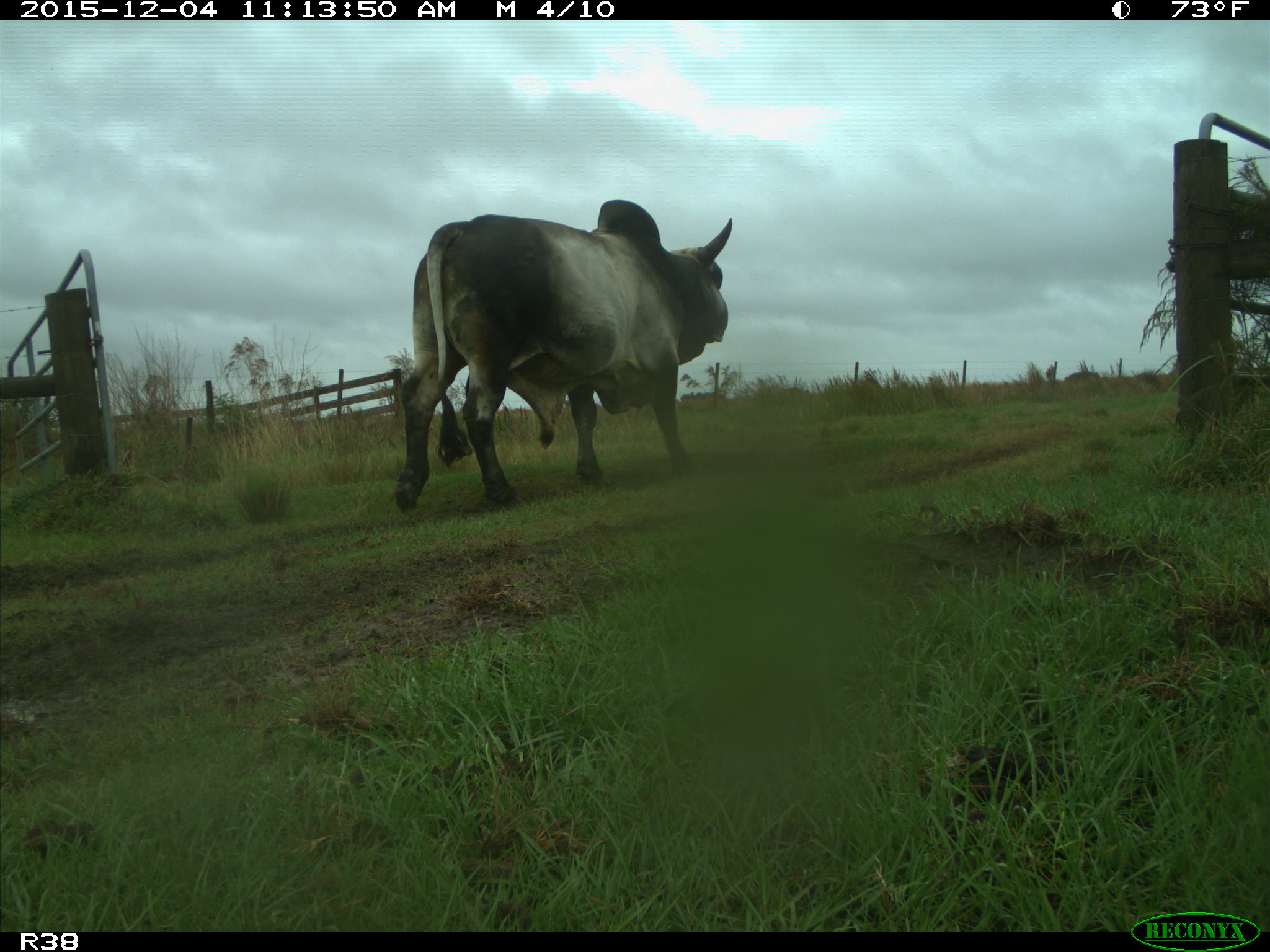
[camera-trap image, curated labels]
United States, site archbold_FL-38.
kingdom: Animalia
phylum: Chordata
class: Mammalia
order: Artiodactyla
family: Bovidae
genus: Bos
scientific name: Bos taurus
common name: domestic cow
Bos taurus (domestic cow).